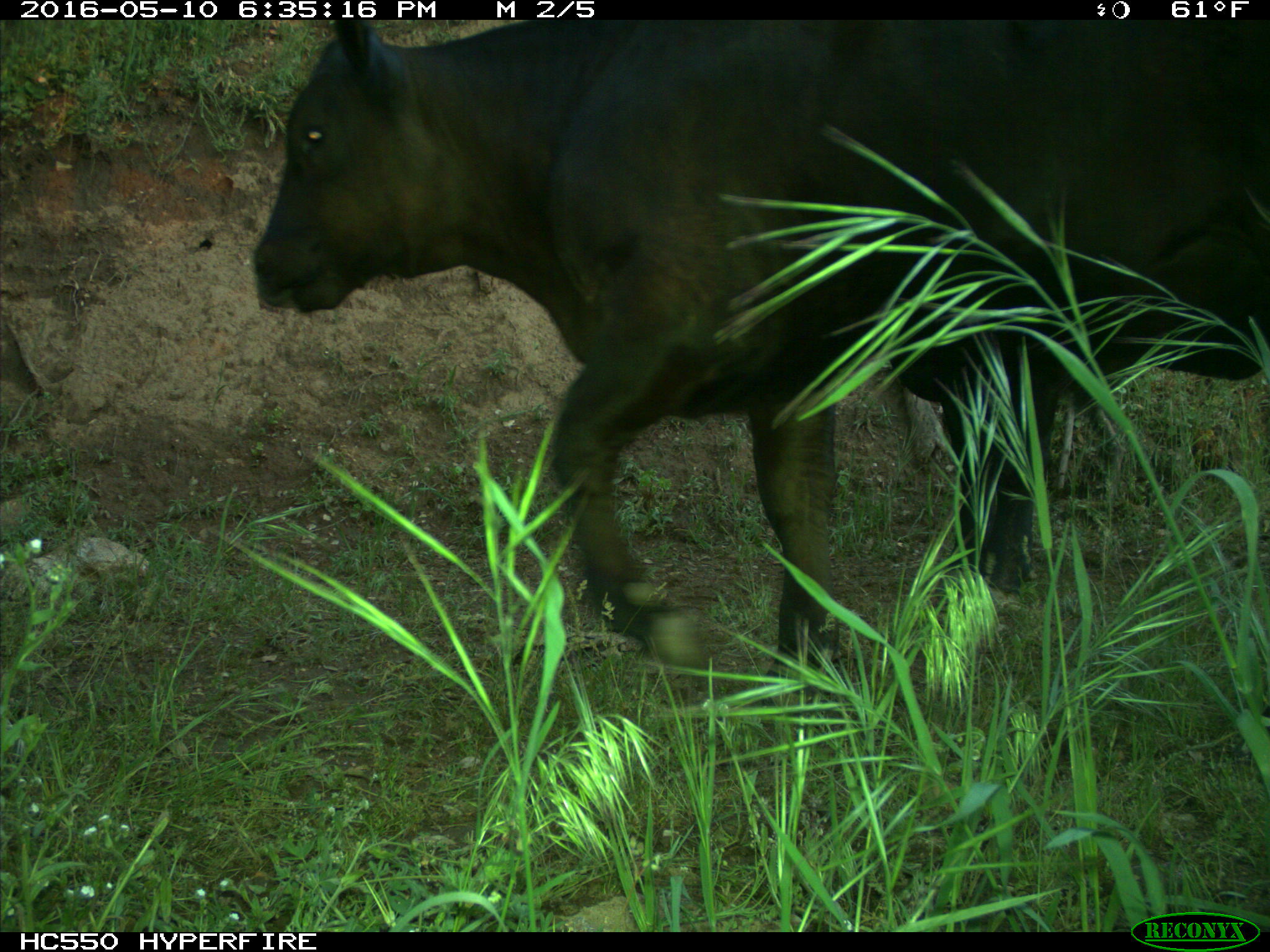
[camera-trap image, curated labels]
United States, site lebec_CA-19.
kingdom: Animalia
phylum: Chordata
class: Mammalia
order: Artiodactyla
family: Bovidae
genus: Bos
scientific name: Bos taurus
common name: domestic cow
Bos taurus (domestic cow).